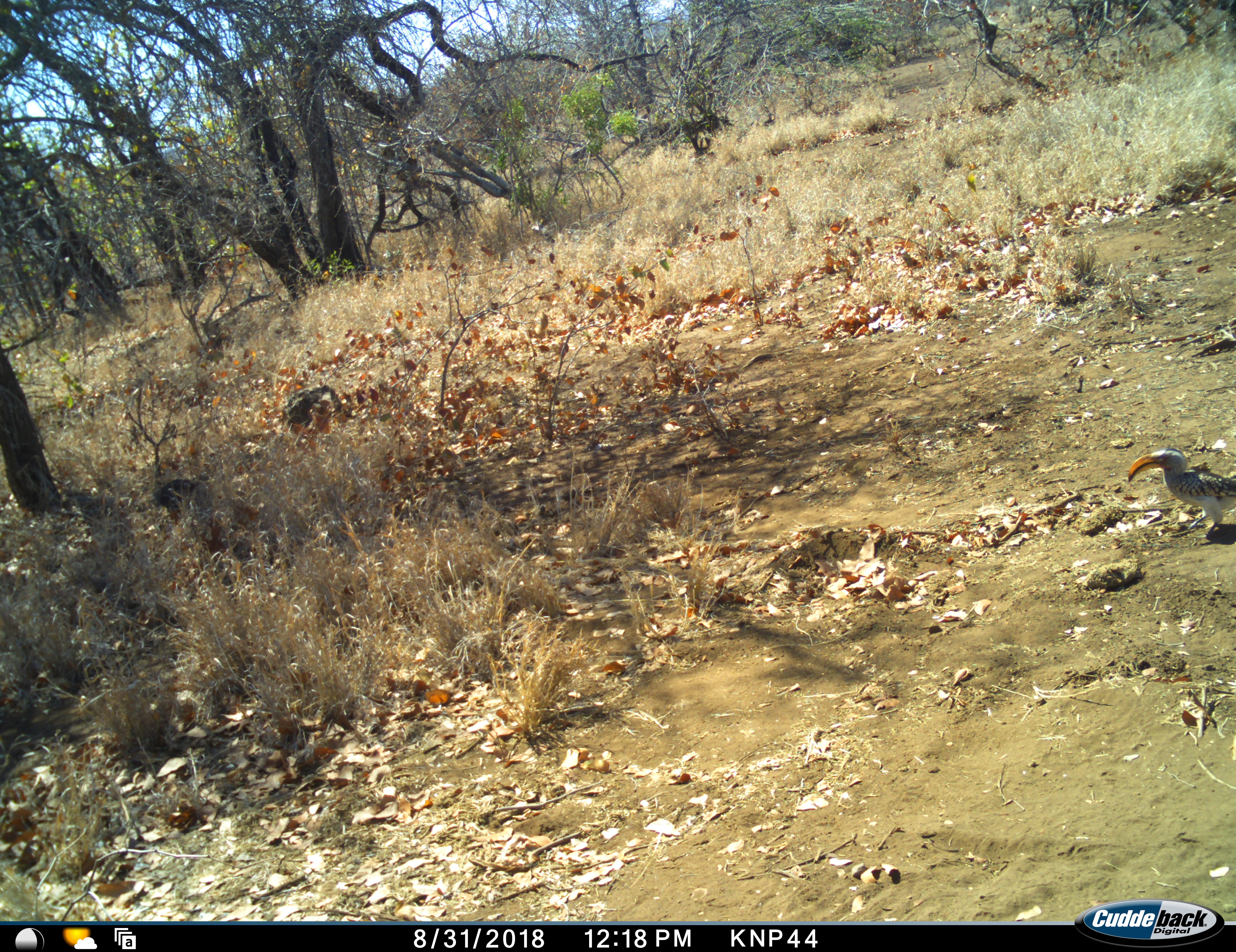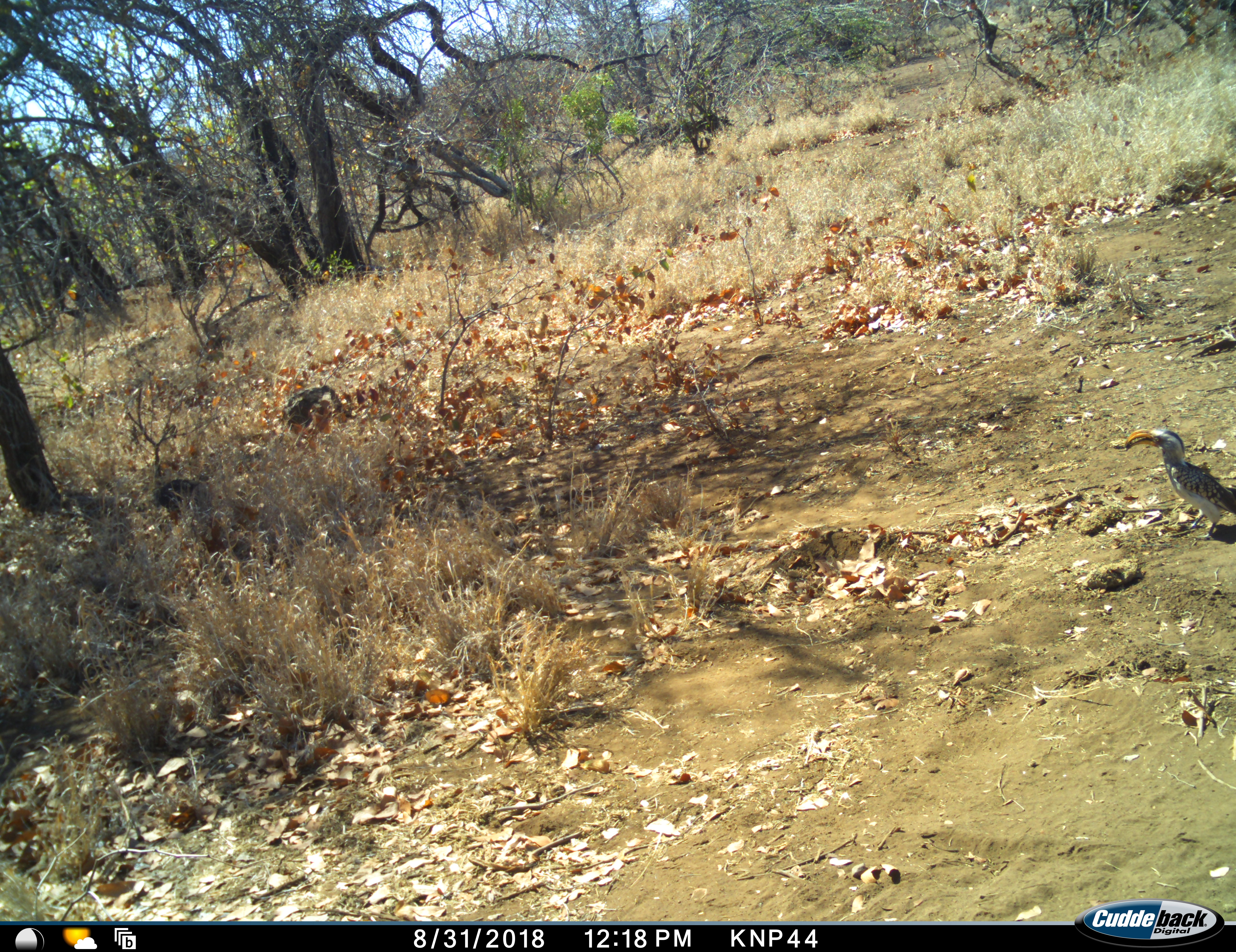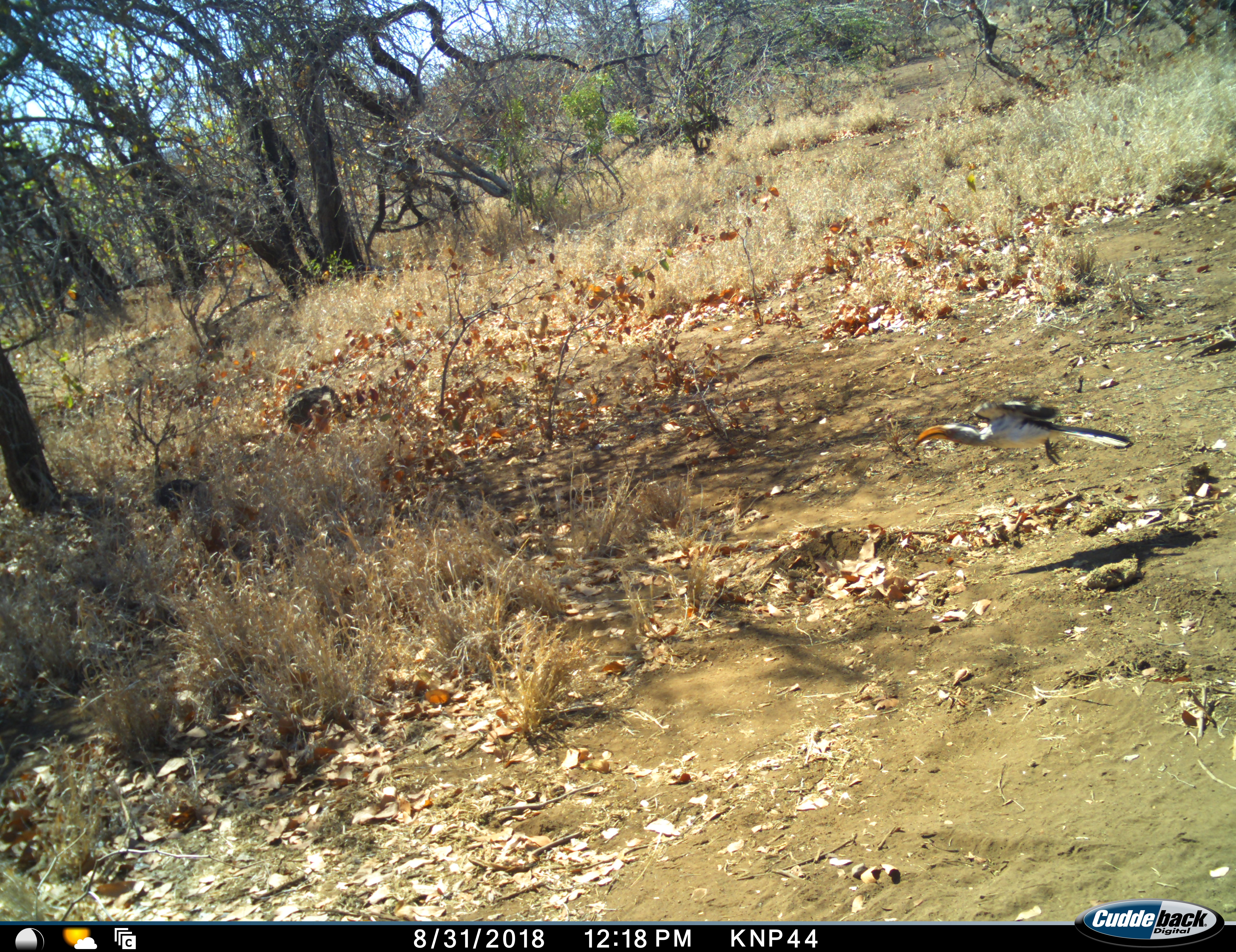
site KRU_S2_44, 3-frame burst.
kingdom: Animalia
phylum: Chordata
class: Aves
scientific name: Aves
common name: bird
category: birdother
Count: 1.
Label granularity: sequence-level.